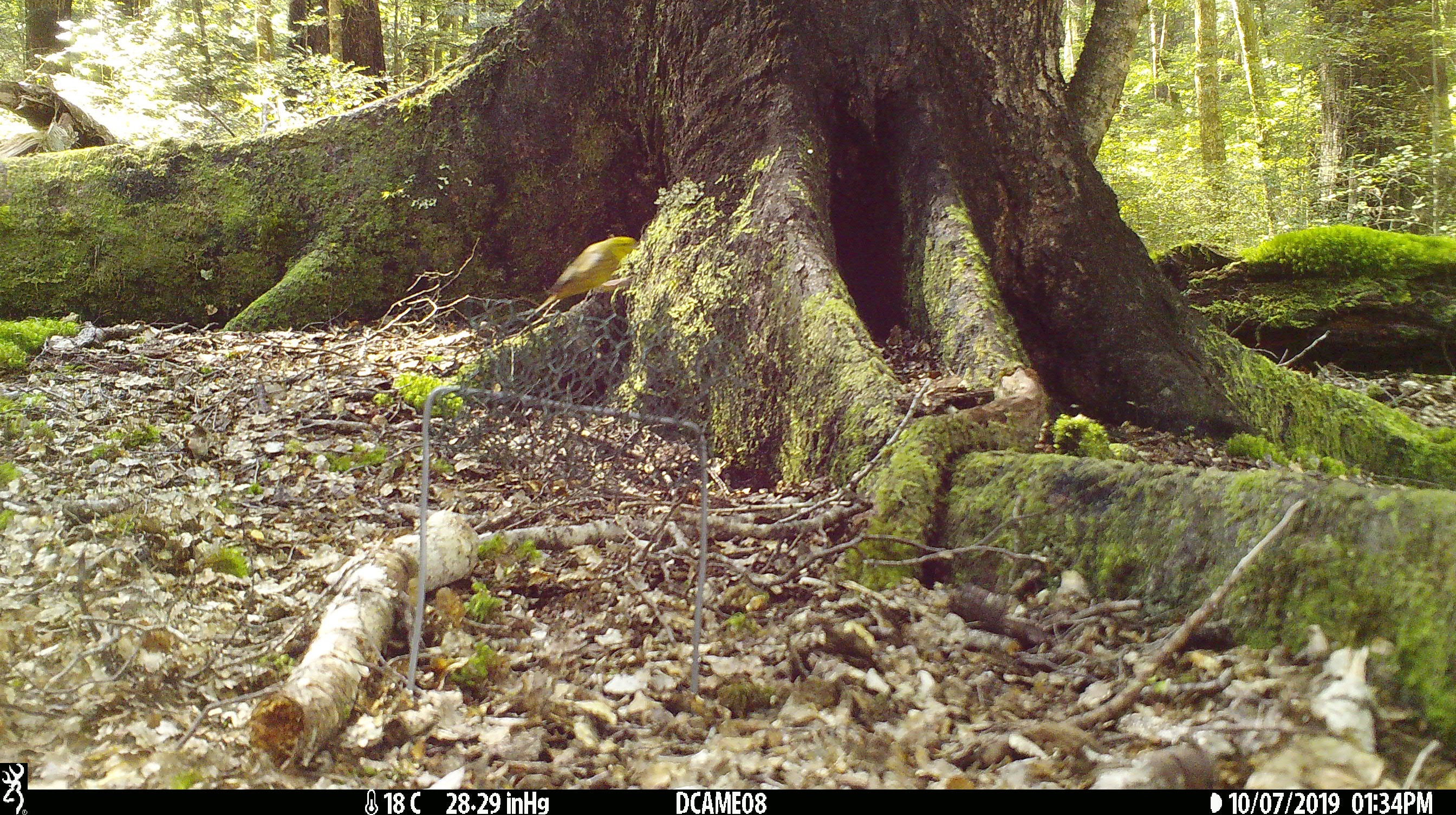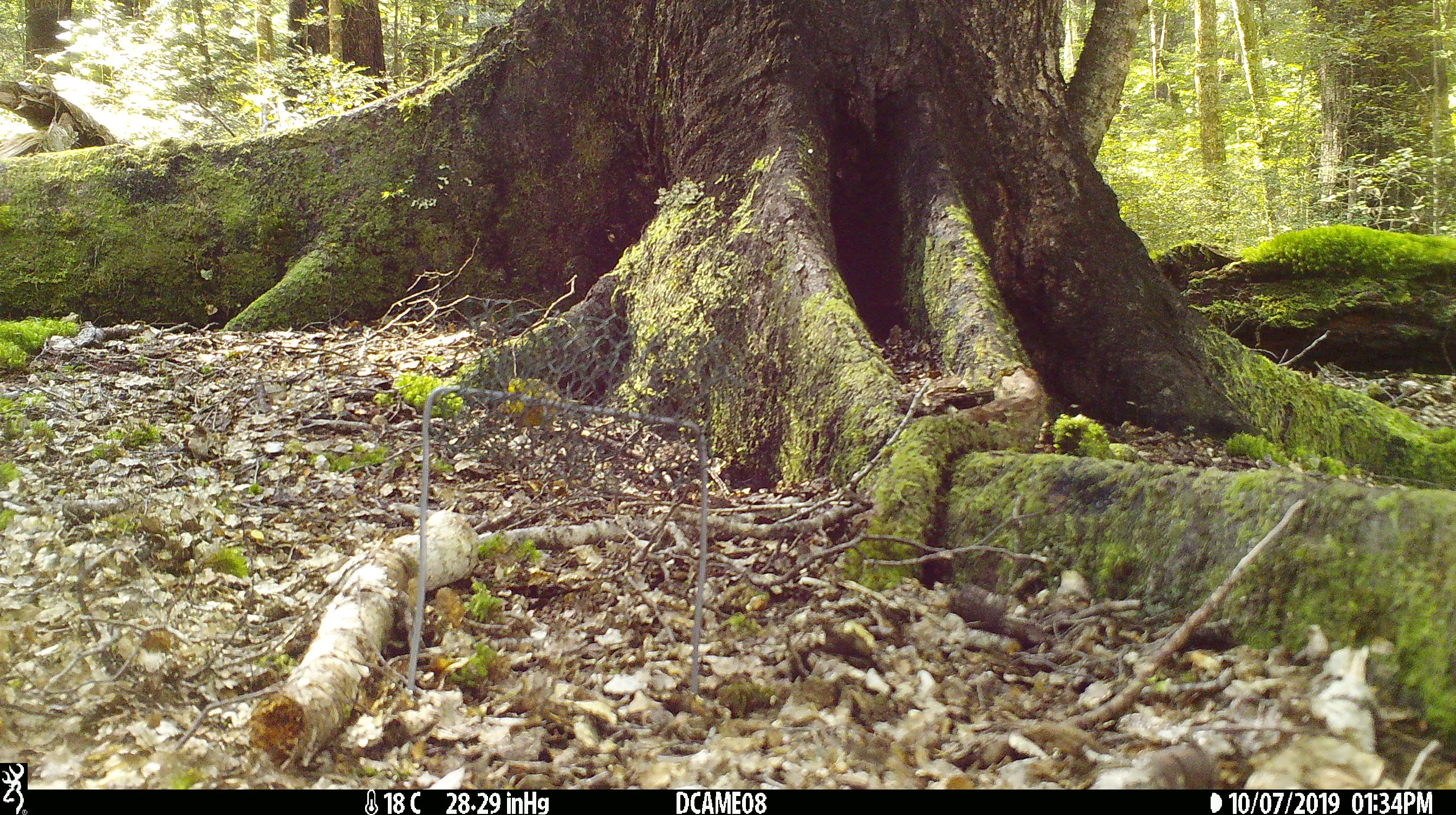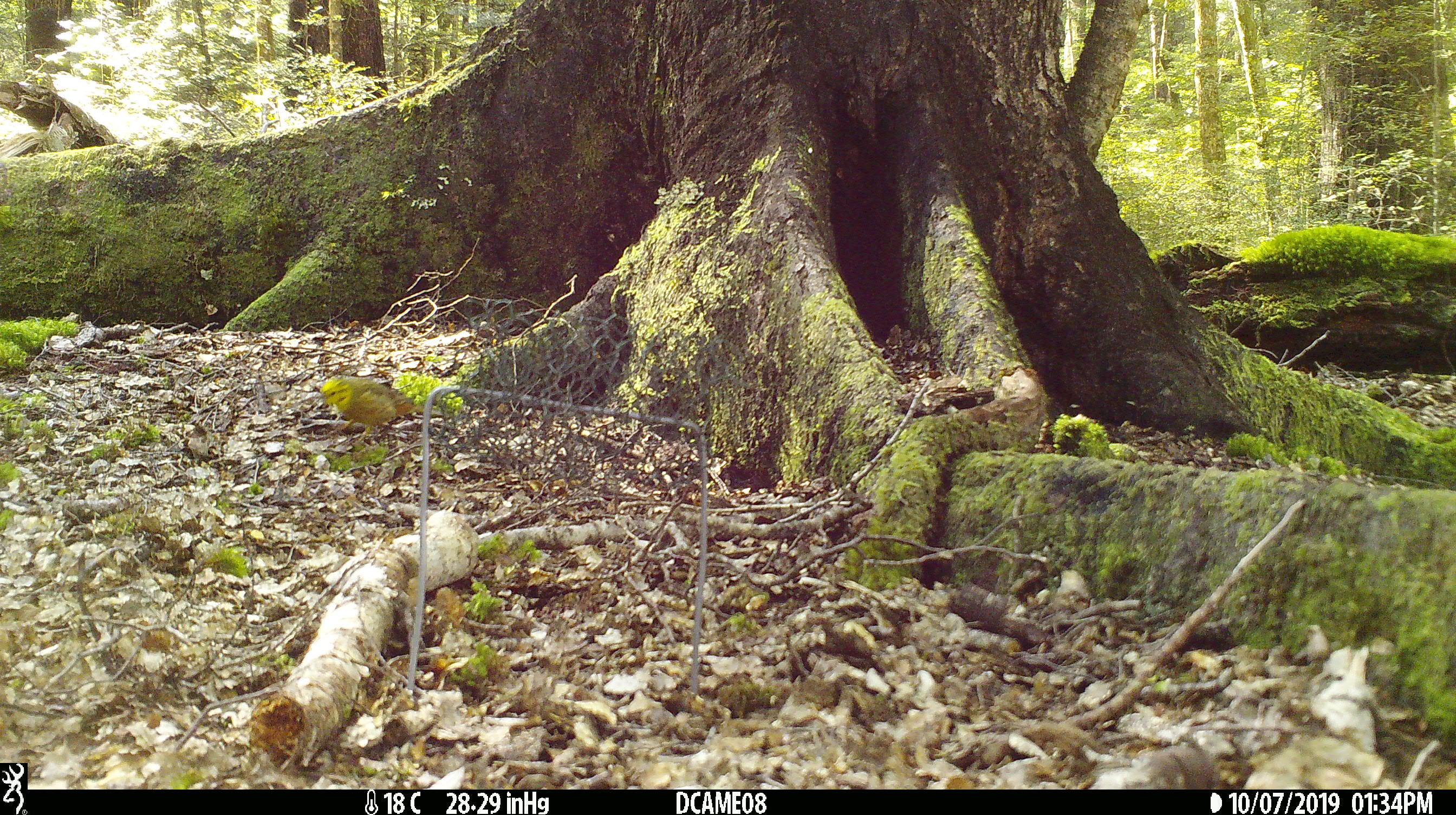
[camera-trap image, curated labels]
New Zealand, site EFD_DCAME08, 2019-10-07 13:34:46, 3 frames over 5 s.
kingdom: Animalia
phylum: Chordata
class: Aves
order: Passeriformes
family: Emberizidae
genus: Emberiza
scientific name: Emberiza citrinella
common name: yellowhammer